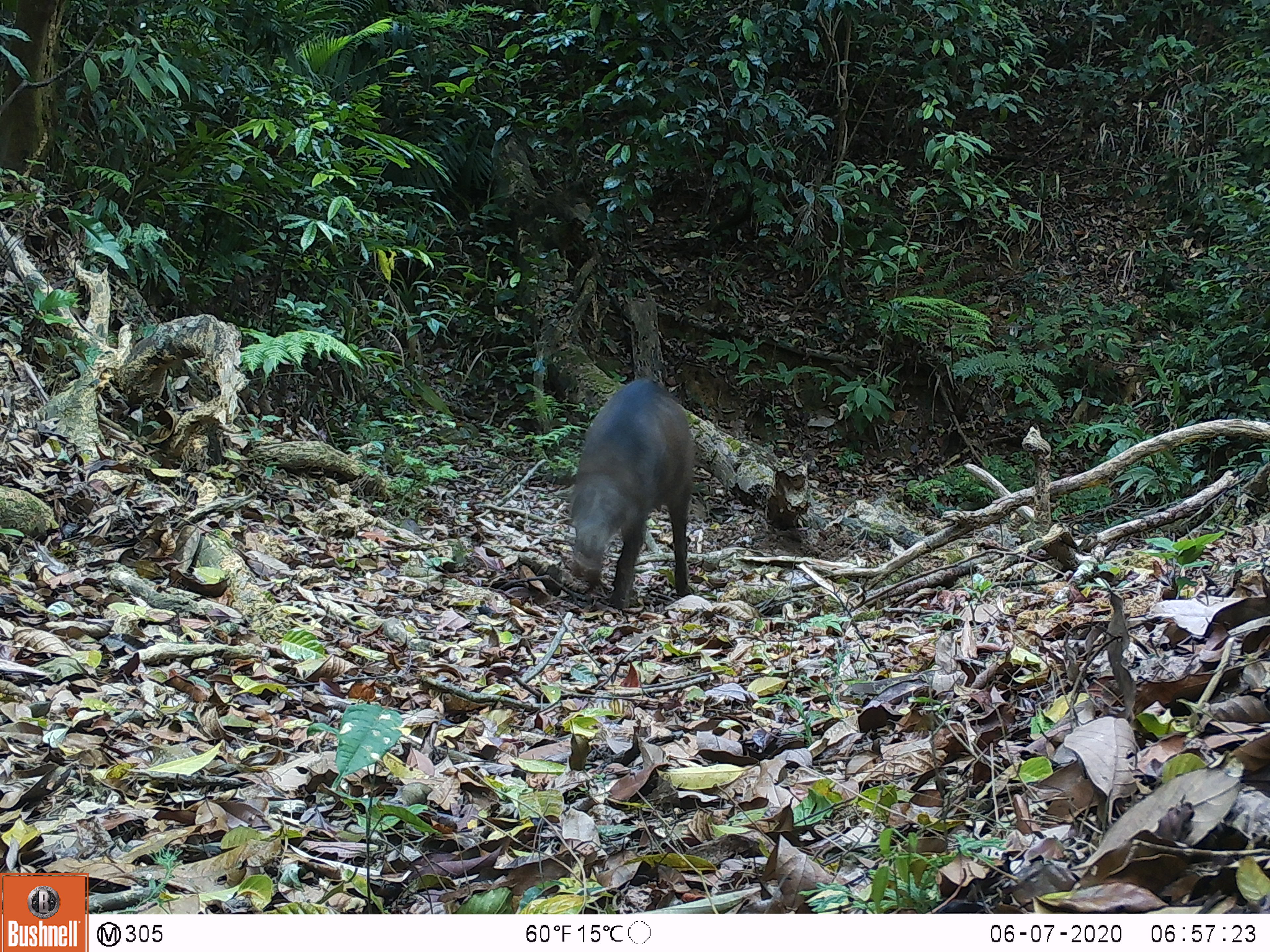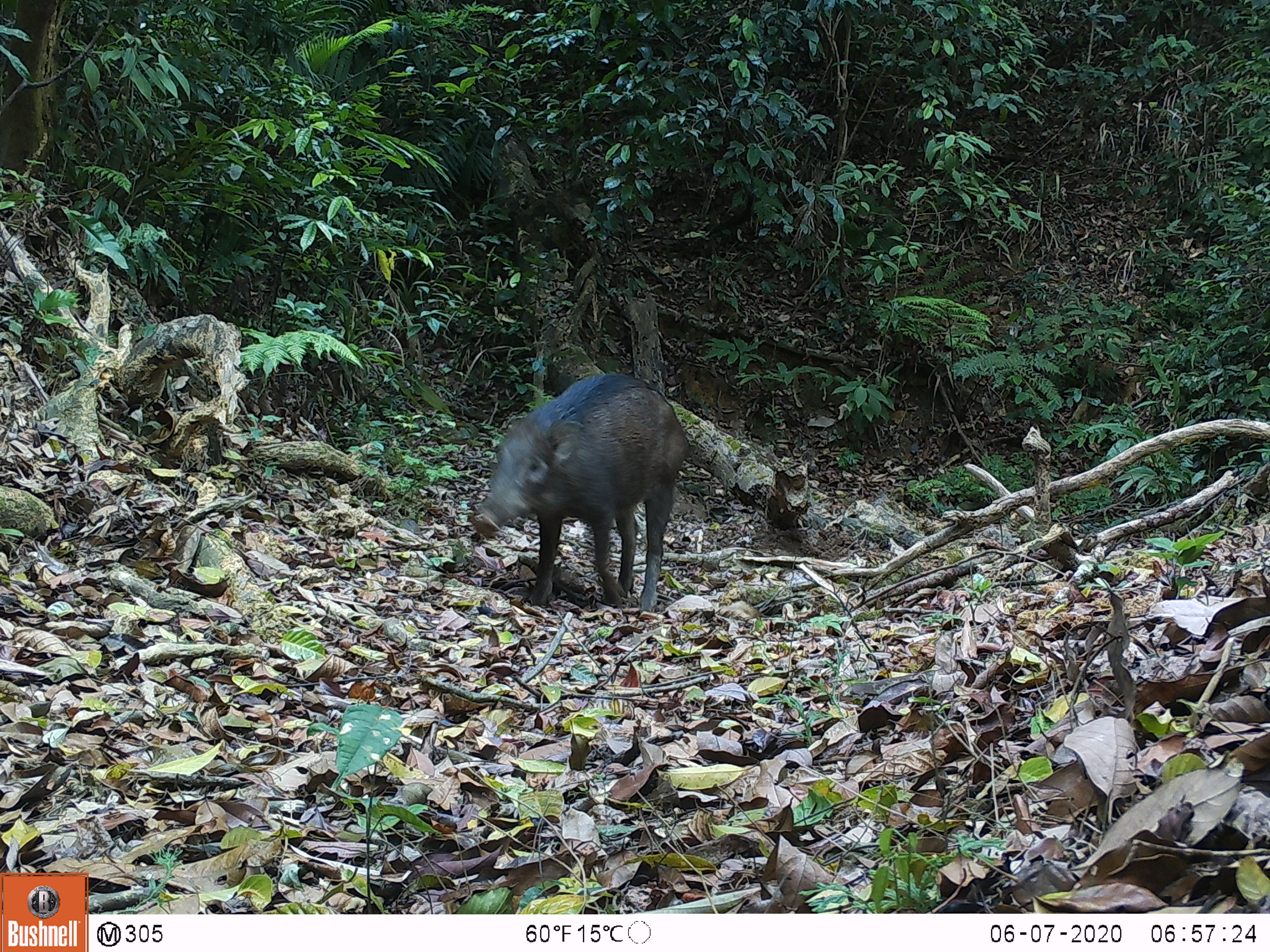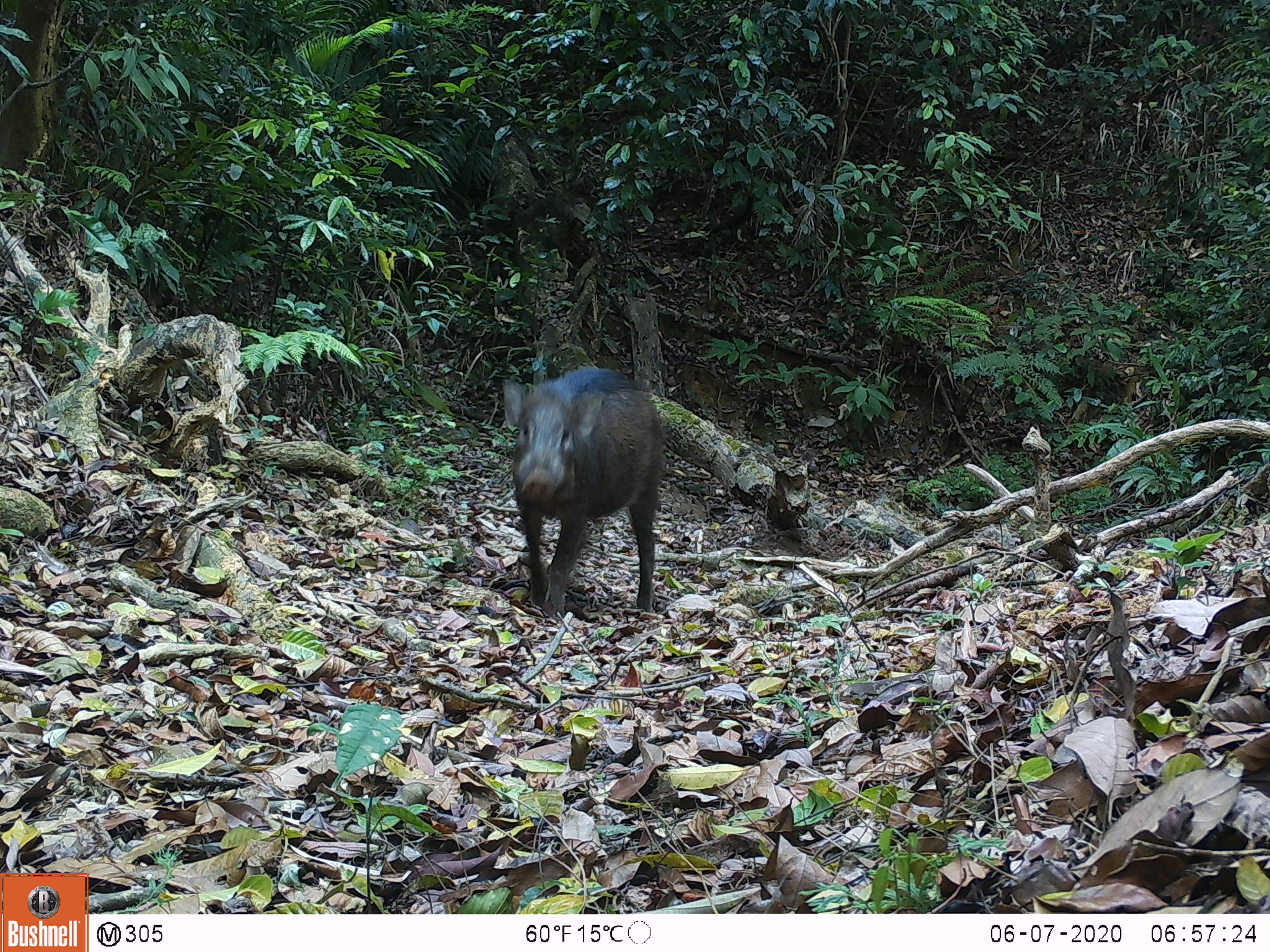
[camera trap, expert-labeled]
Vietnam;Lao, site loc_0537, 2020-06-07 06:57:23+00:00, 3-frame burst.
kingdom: Animalia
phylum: Chordata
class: Mammalia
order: Artiodactyla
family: Suidae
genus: Sus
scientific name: Sus scrofa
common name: eurasian wild pig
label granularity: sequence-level